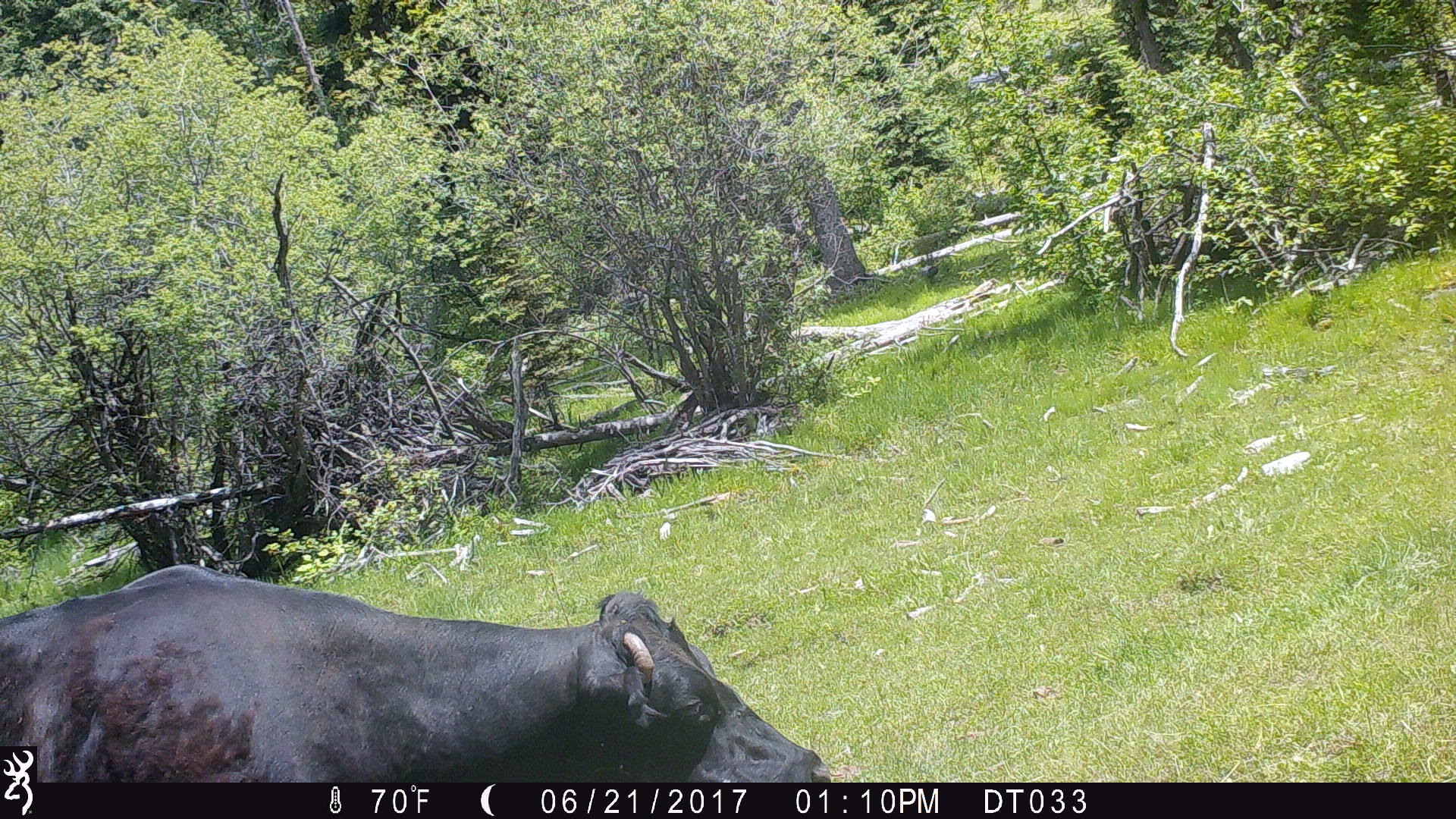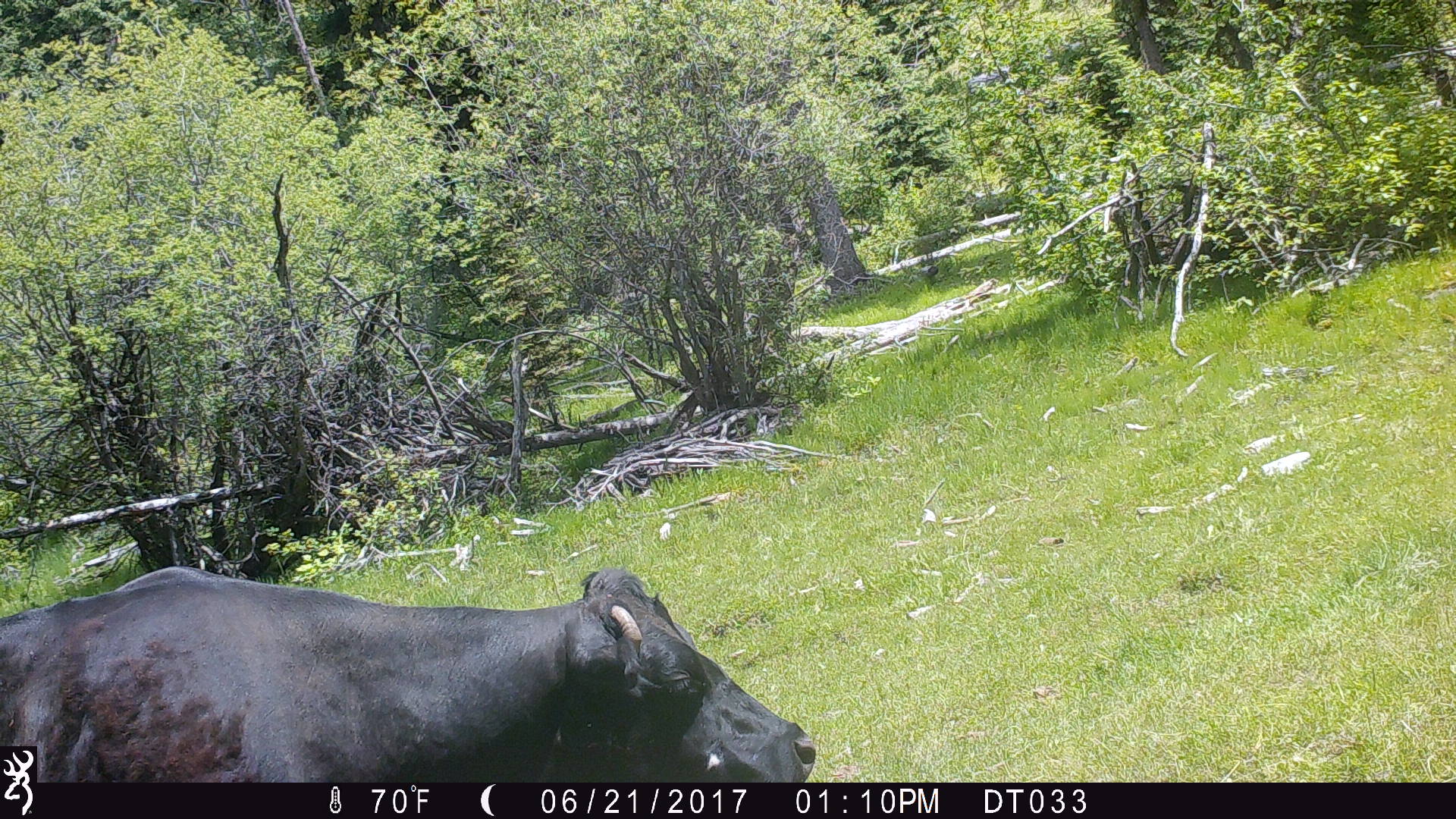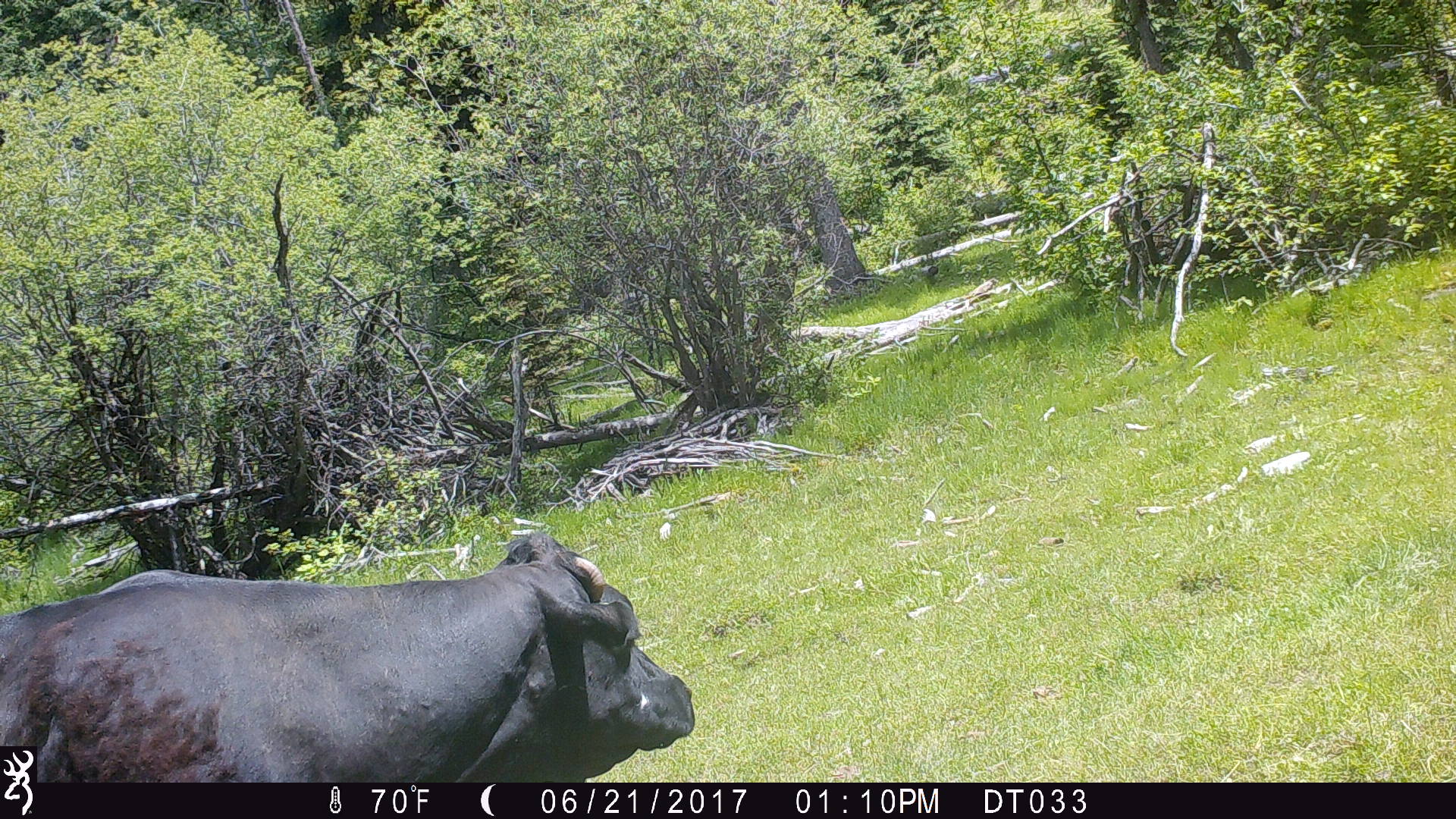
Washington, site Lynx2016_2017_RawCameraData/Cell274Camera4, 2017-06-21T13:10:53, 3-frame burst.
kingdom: Animalia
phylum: Chordata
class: Mammalia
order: Artiodactyla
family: Bovidae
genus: Bos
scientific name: Bos taurus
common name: domestic cattle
Domestic cattle (Bos taurus). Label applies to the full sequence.